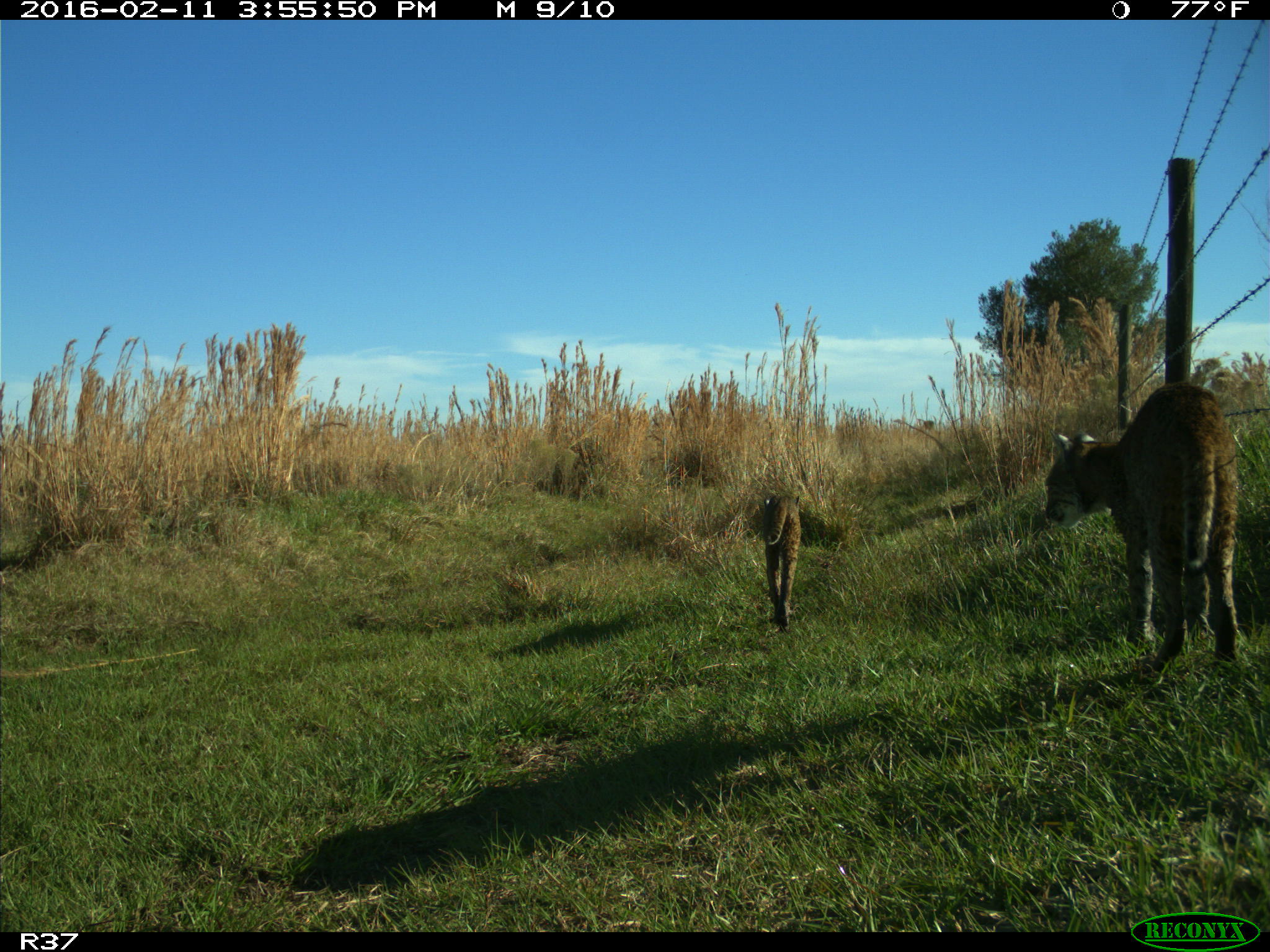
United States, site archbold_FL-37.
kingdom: Animalia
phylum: Chordata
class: Mammalia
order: Carnivora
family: Felidae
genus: Lynx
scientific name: Lynx rufus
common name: bobcat